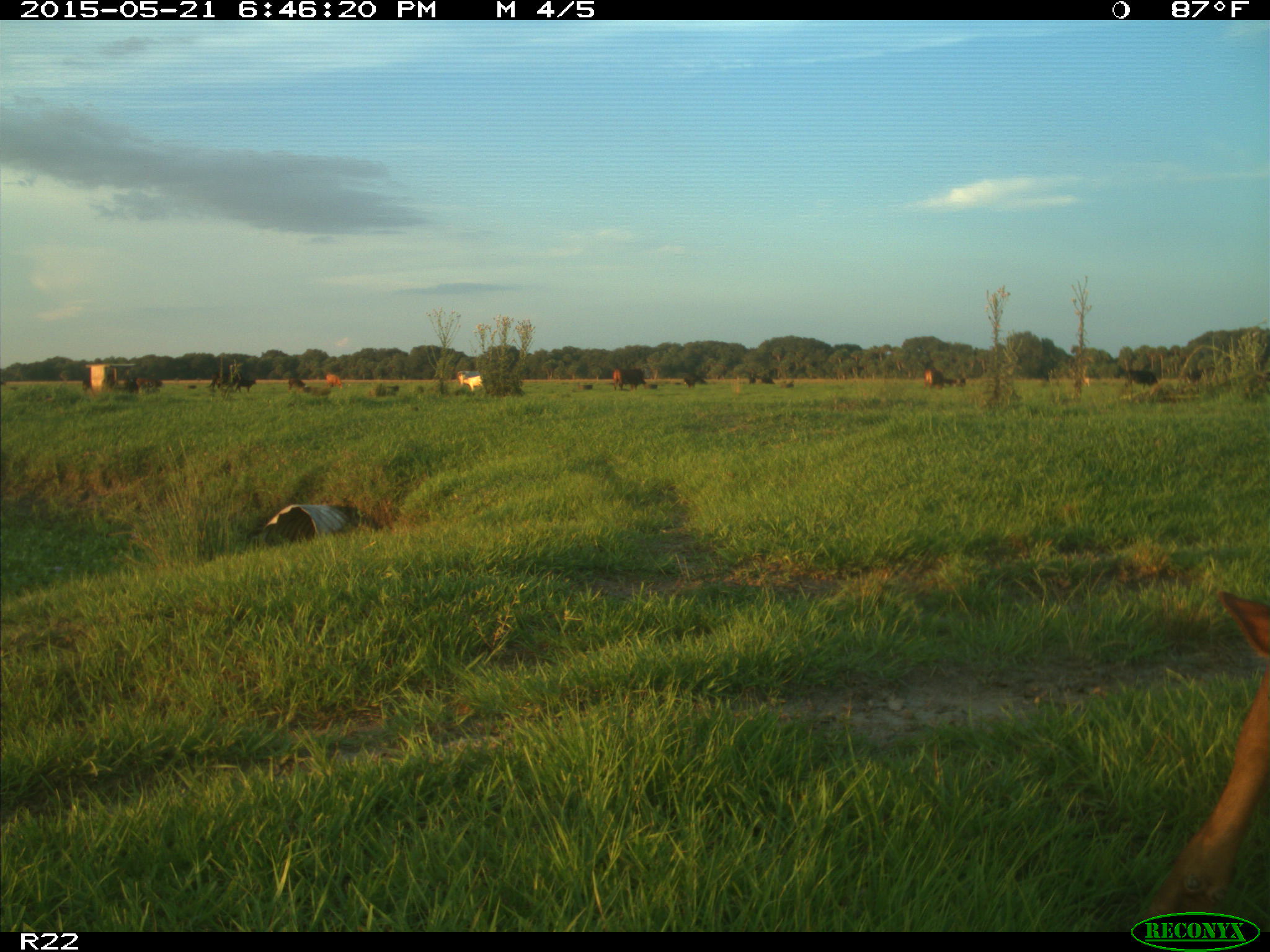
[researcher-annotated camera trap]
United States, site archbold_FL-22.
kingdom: Animalia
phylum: Chordata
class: Mammalia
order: Artiodactyla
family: Bovidae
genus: Bos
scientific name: Bos taurus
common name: domestic cow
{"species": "Bos taurus (domestic cow)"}